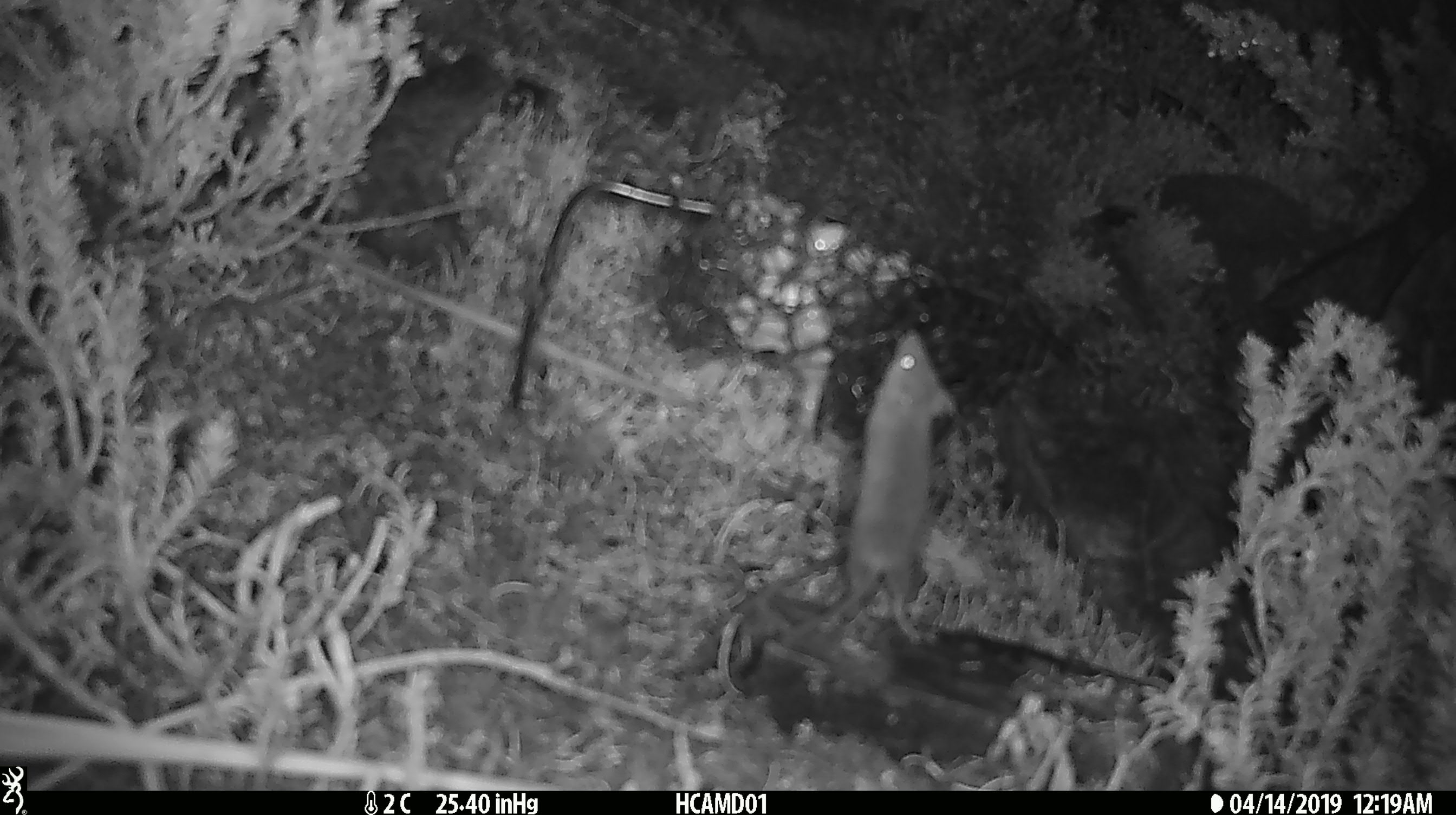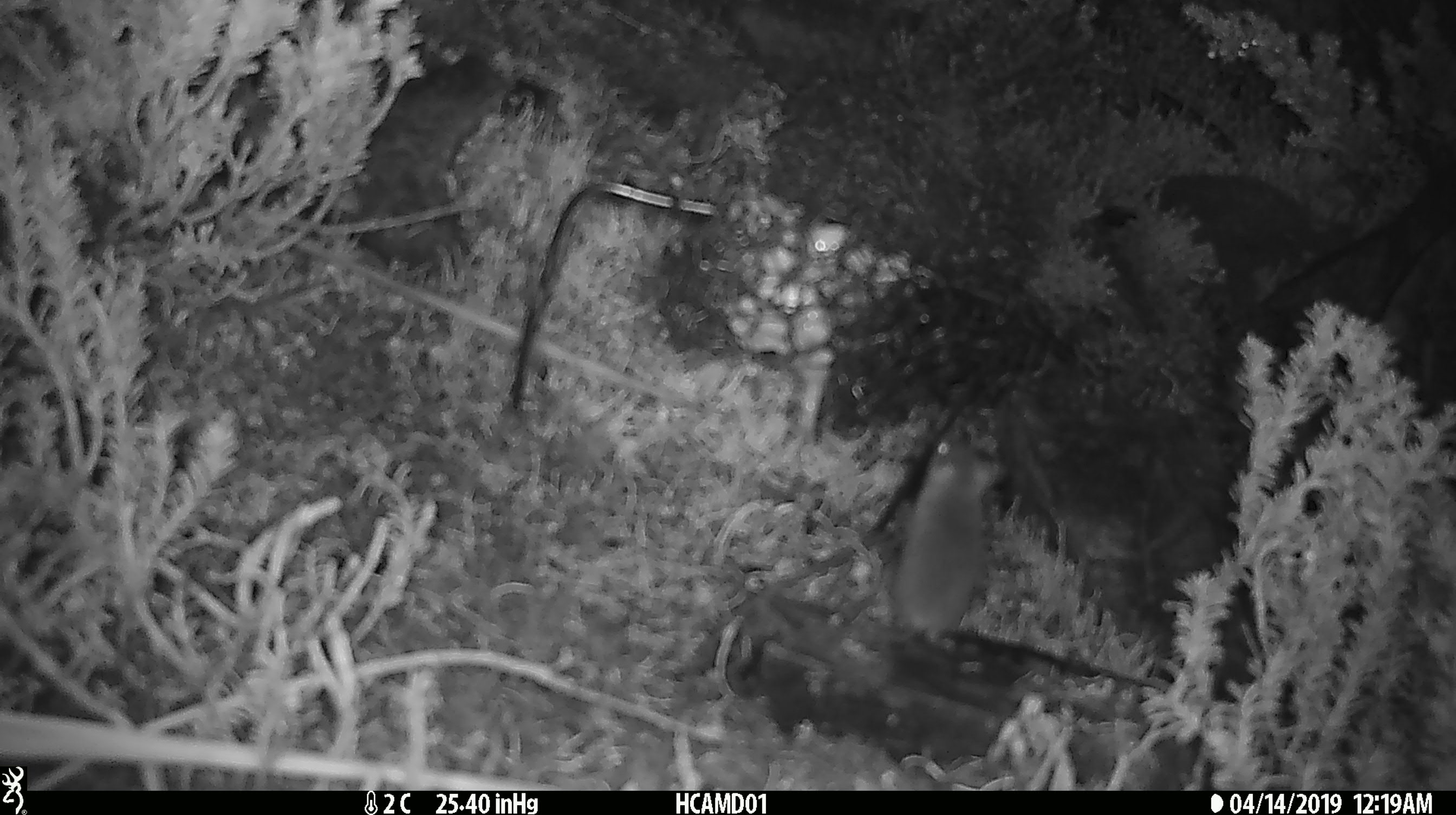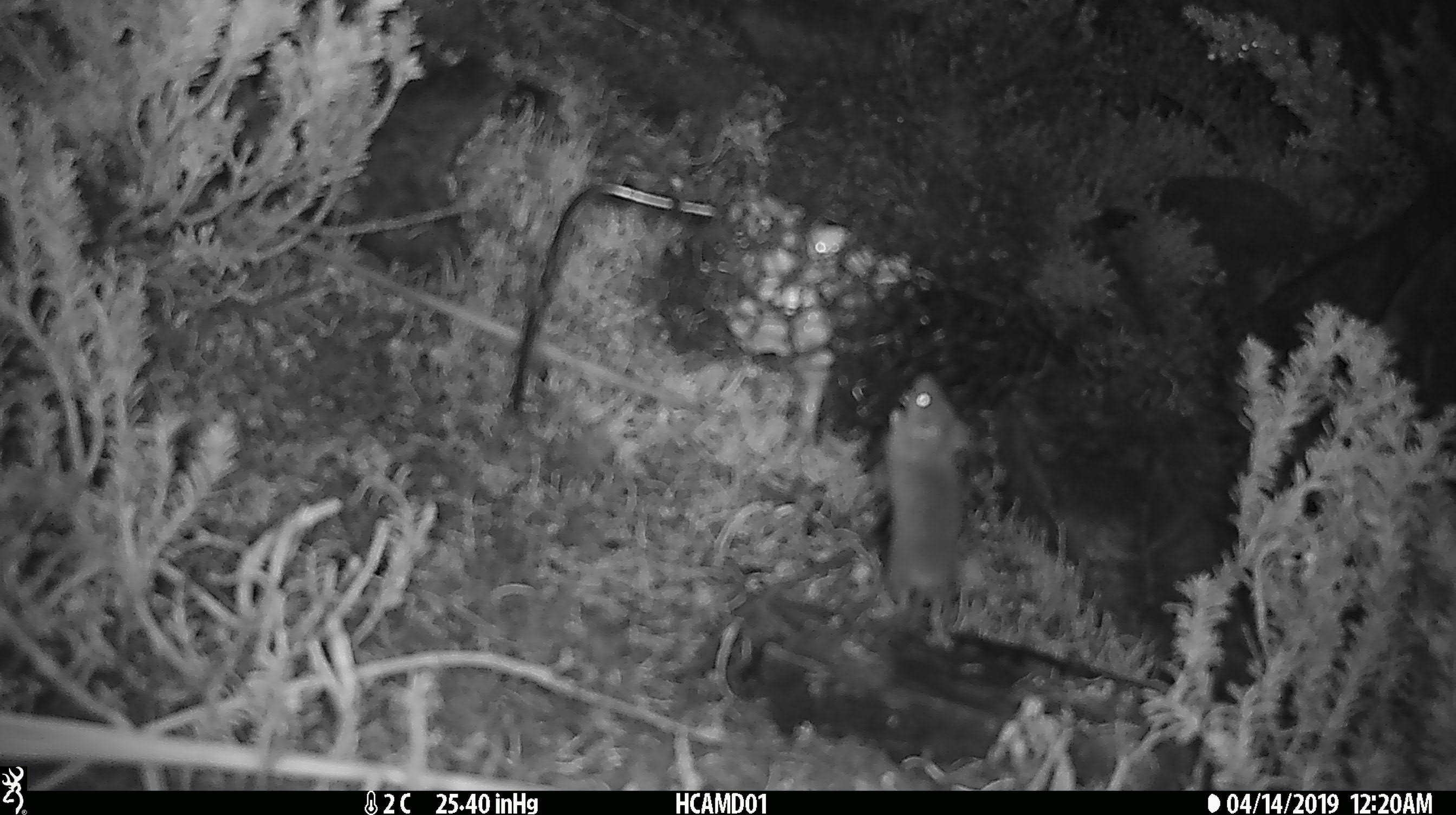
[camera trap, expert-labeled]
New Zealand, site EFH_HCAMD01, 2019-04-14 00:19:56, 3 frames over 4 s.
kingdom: Animalia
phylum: Chordata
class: Mammalia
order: Rodentia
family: Muridae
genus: Mus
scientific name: Mus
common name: mouse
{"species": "mouse (Mus)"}